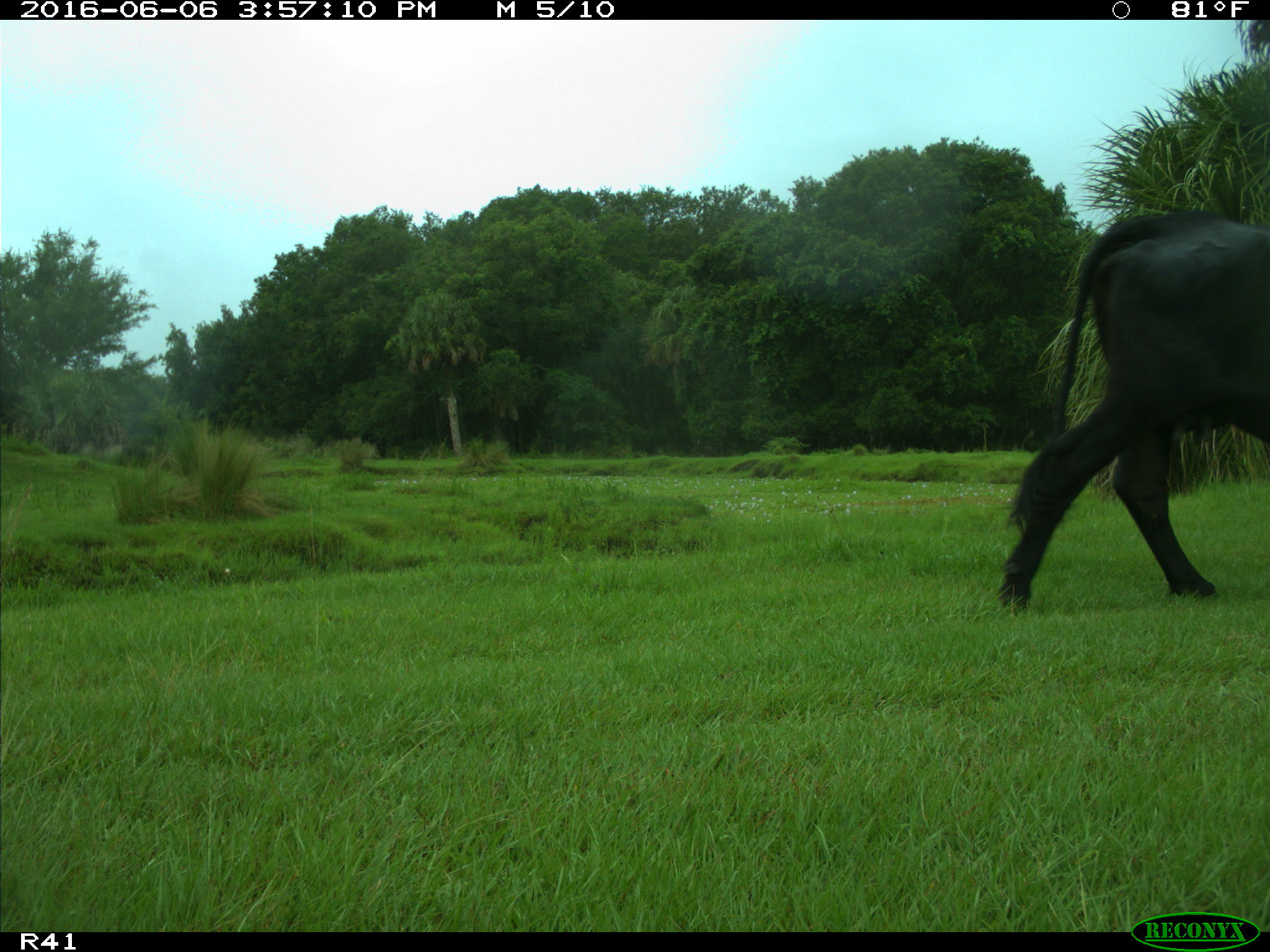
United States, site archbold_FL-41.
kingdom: Animalia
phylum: Chordata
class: Mammalia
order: Artiodactyla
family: Bovidae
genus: Bos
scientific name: Bos taurus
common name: domestic cow